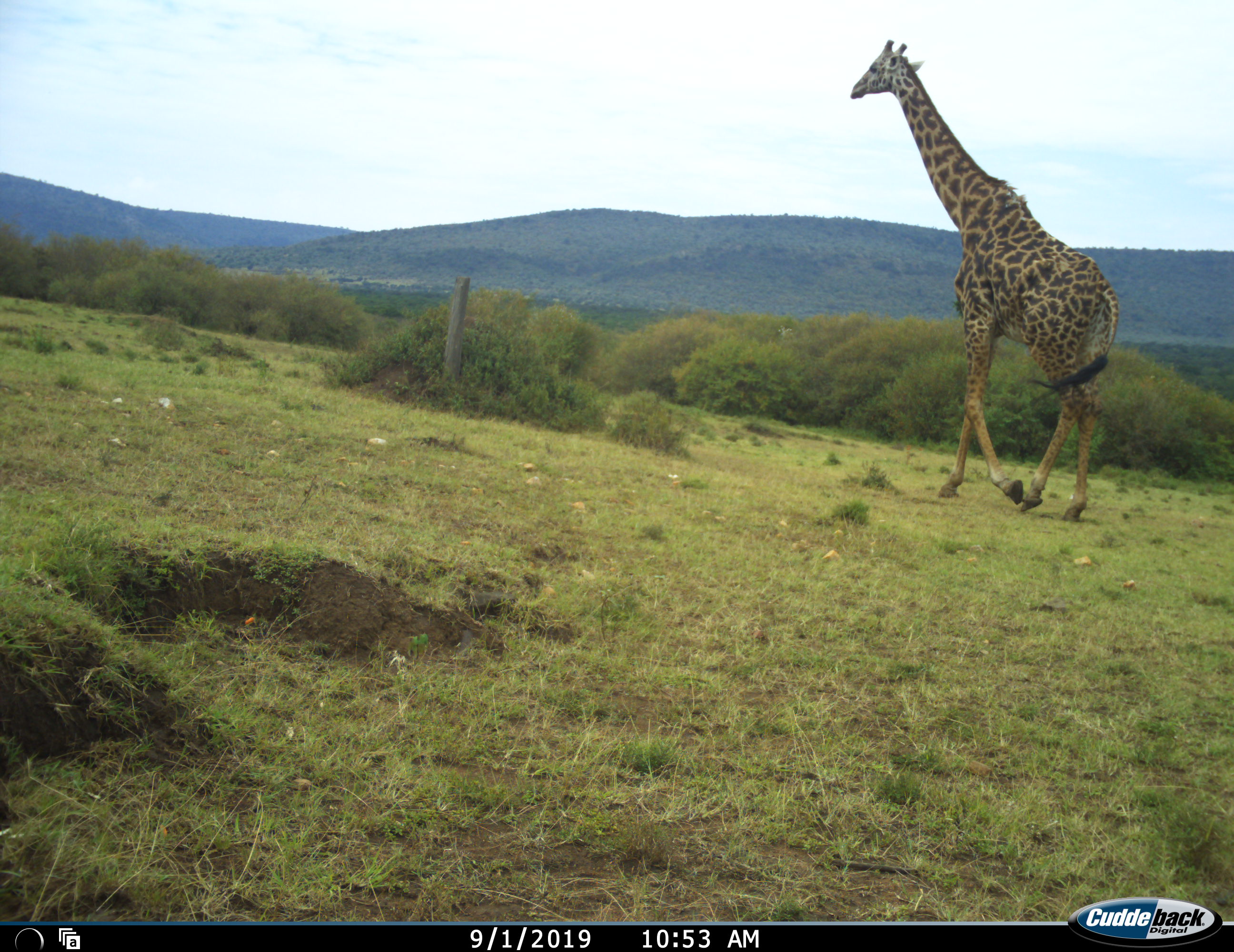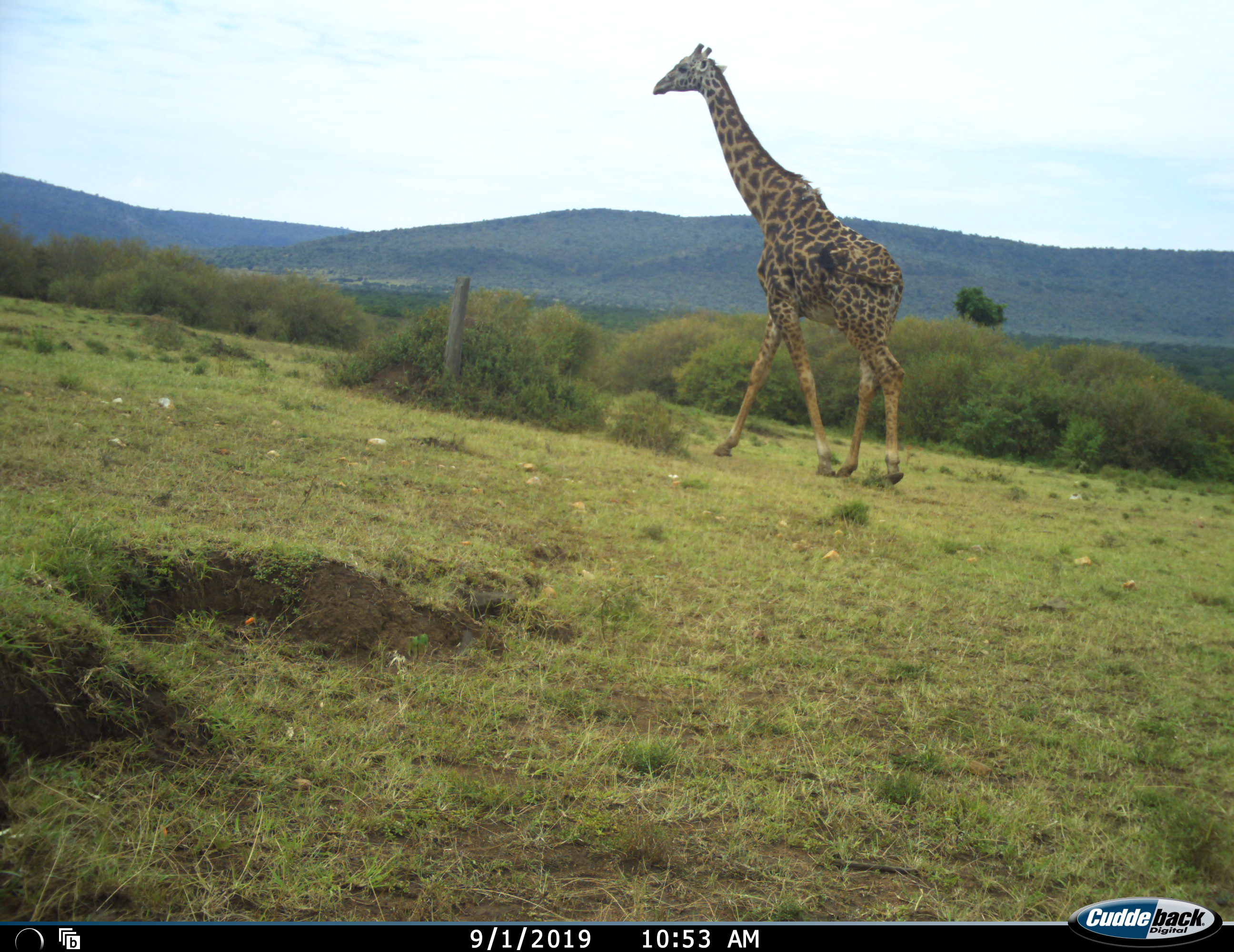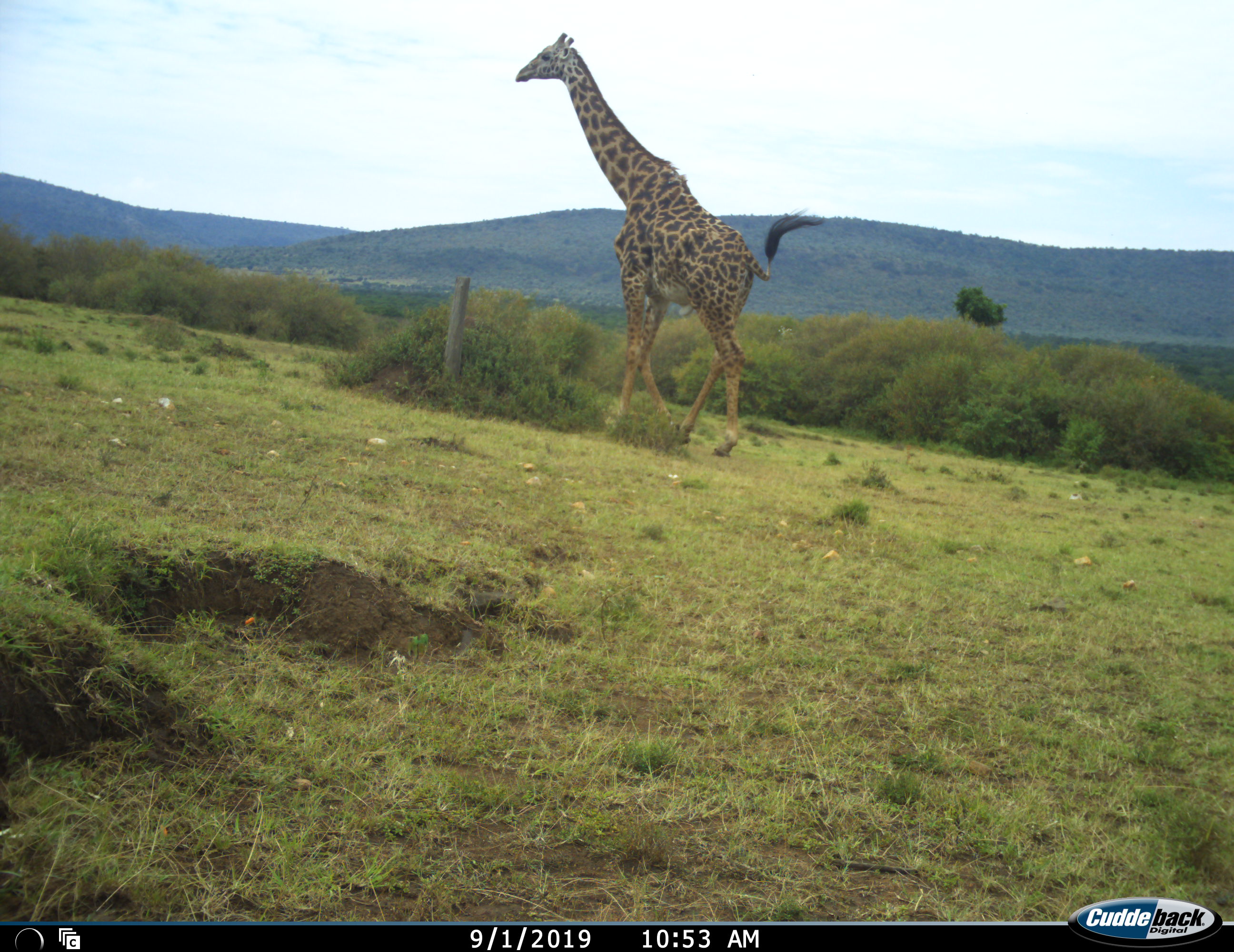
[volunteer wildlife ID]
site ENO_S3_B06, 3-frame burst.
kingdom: Animalia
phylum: Chordata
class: Mammalia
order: Artiodactyla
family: Giraffidae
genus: Giraffa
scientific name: Giraffa camelopardalis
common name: giraffe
Giraffe (Giraffa camelopardalis), count 1. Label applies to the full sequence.